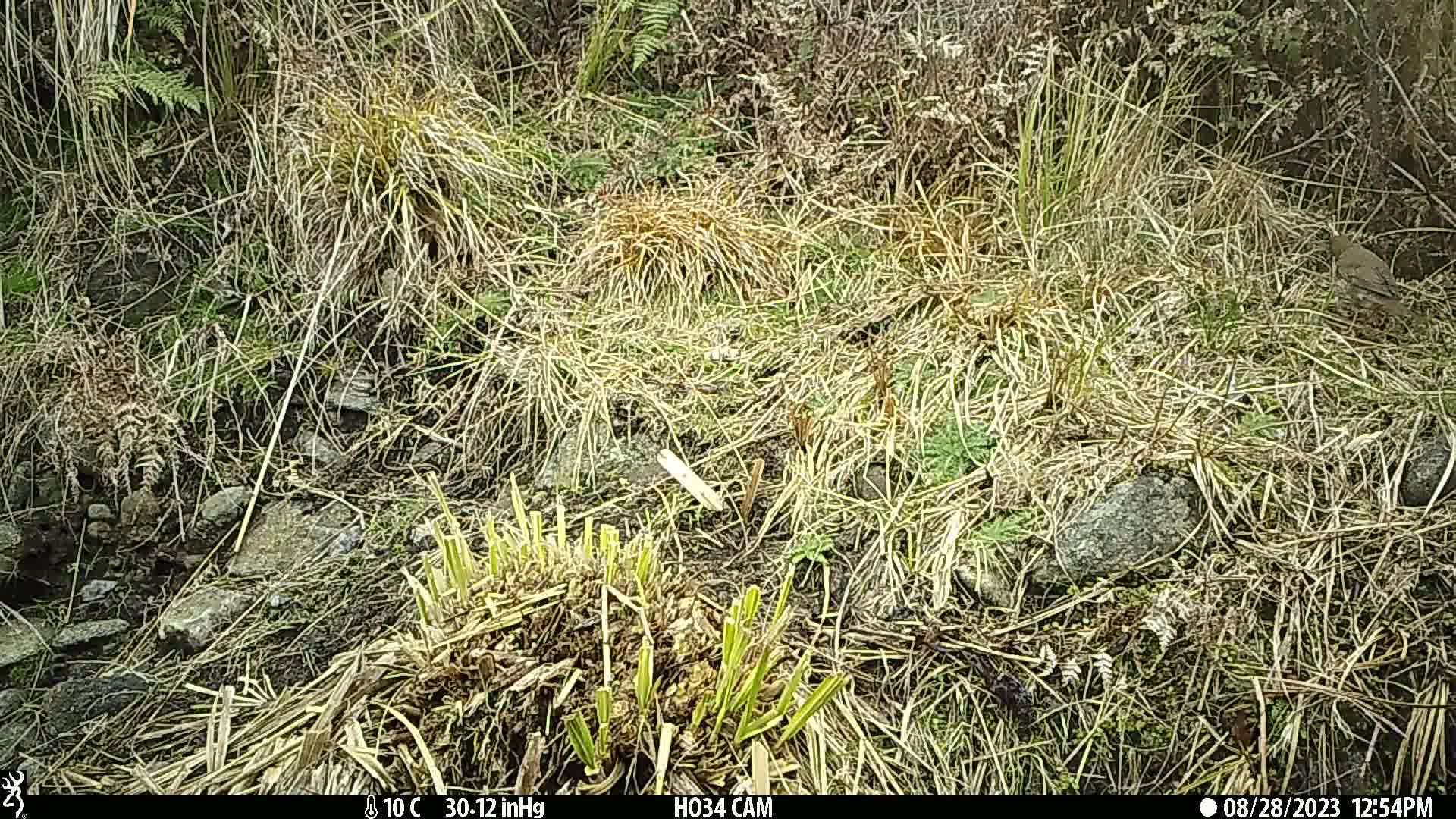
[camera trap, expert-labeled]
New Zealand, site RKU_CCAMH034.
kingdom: Animalia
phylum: Chordata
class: Aves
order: Passeriformes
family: Turdidae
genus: Turdus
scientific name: Turdus philomelos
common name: song thrush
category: thrush